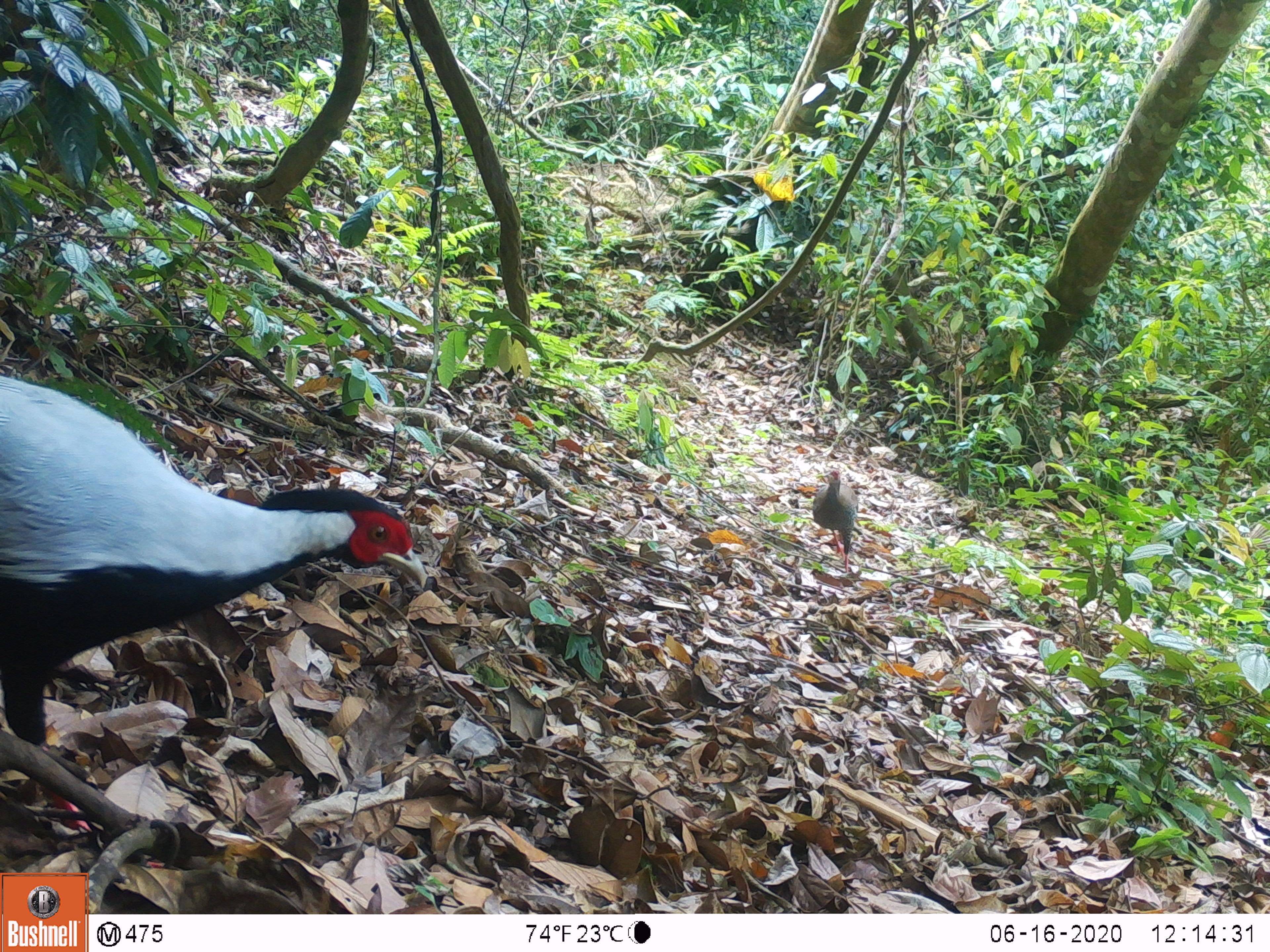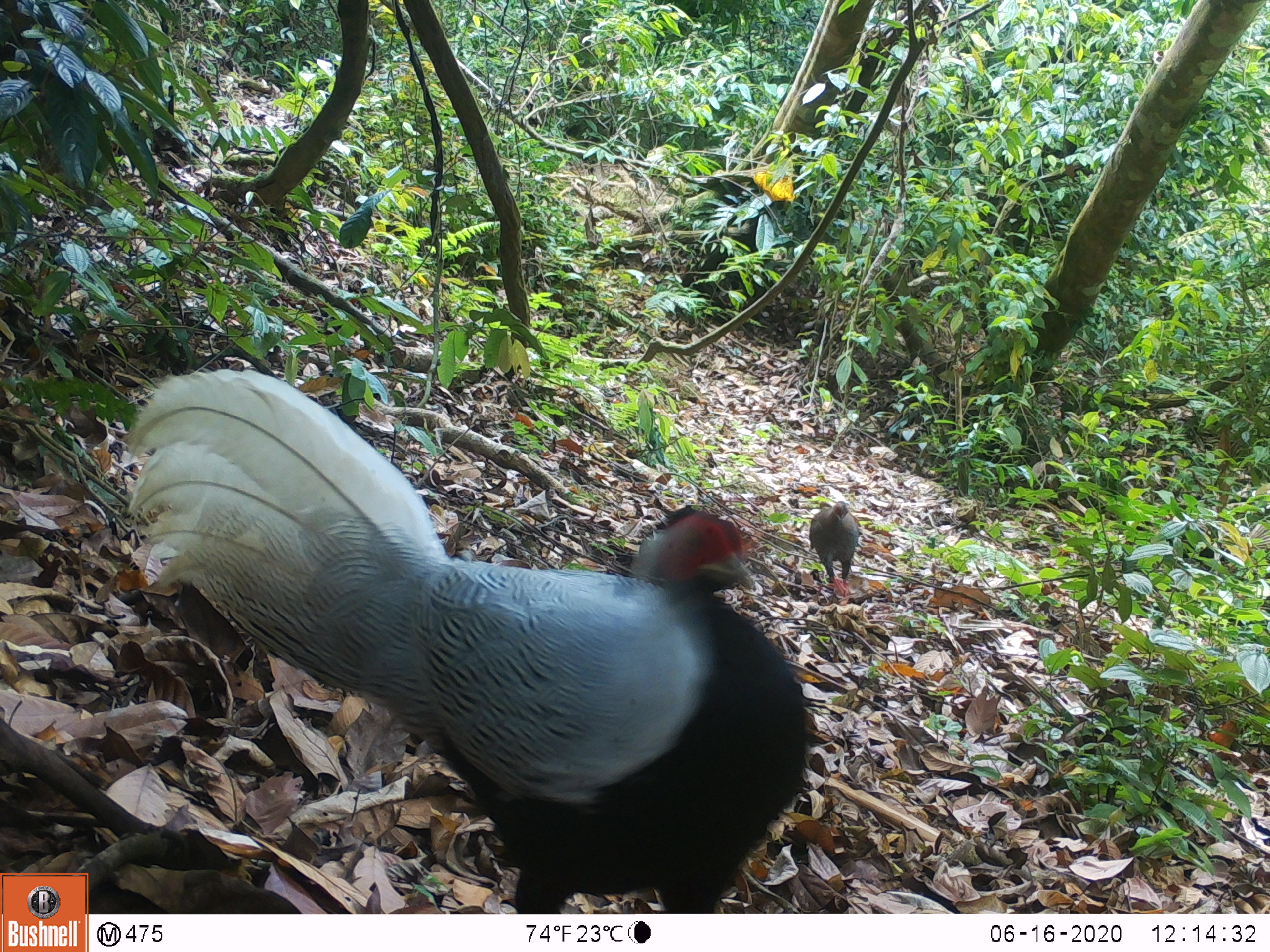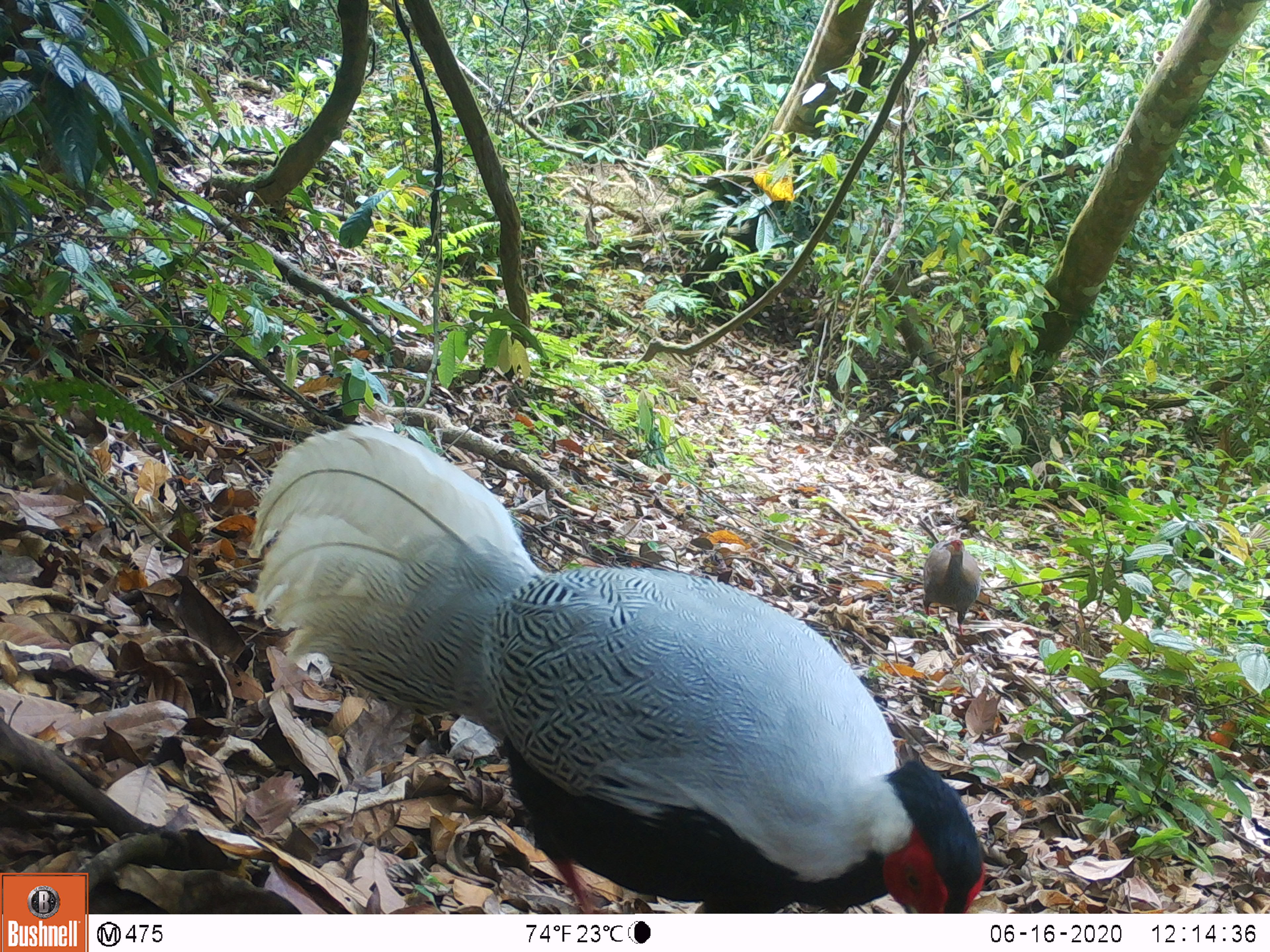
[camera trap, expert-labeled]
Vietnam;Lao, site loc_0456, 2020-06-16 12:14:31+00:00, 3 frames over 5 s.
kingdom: Animalia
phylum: Chordata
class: Aves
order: Galliformes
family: Phasianidae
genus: Lophura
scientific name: Lophura nycthemera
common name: silver pheasant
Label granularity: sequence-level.